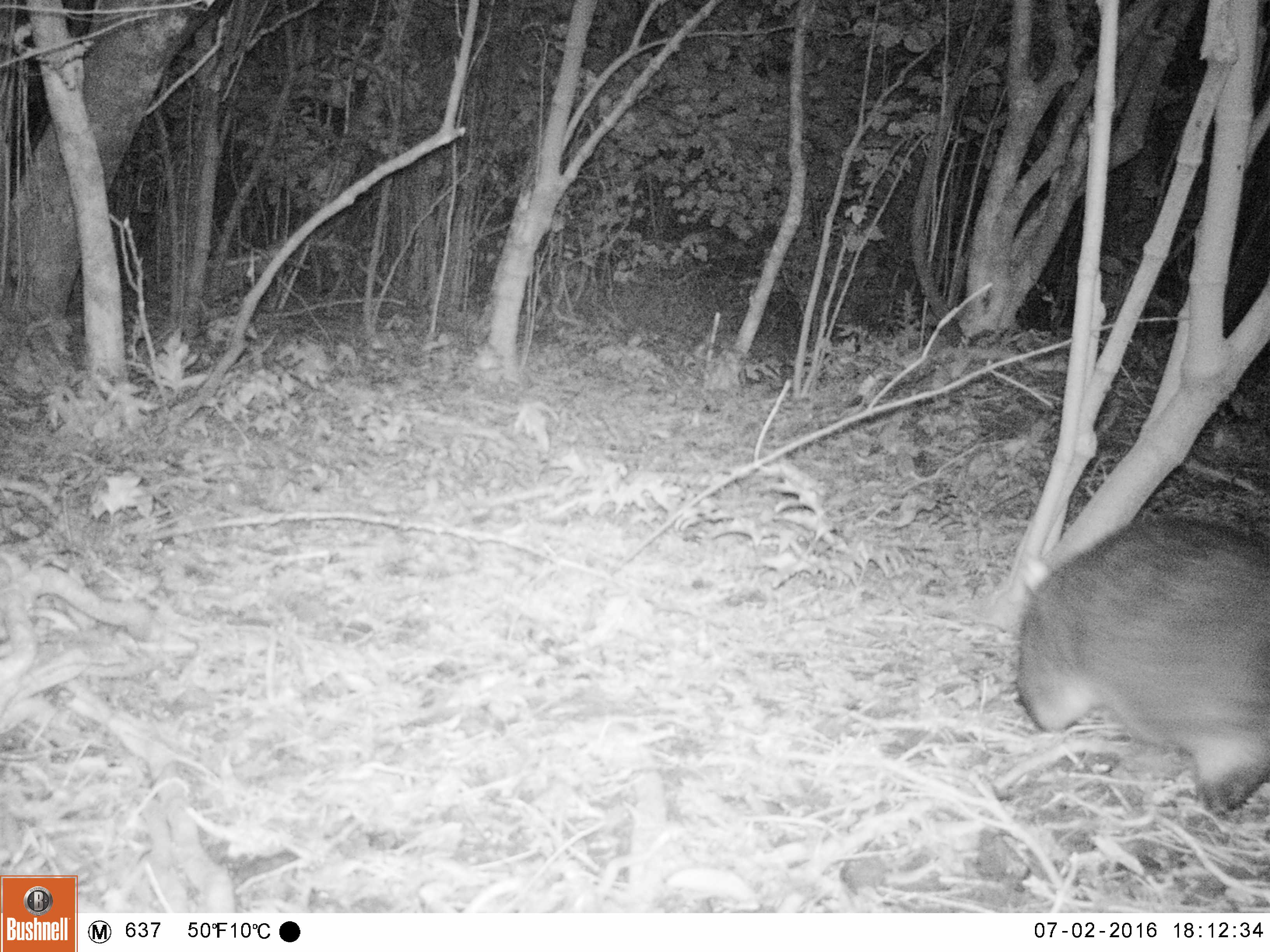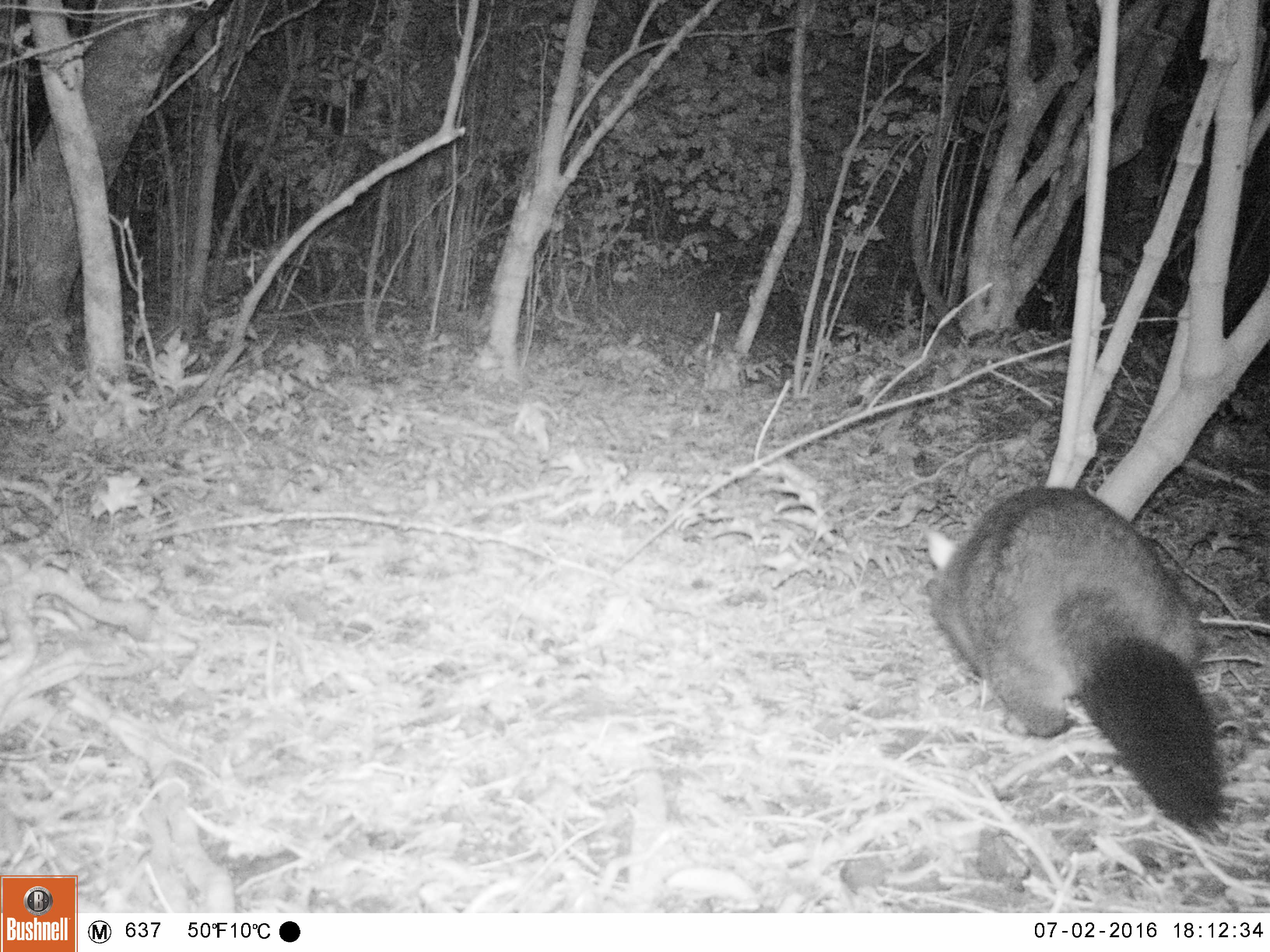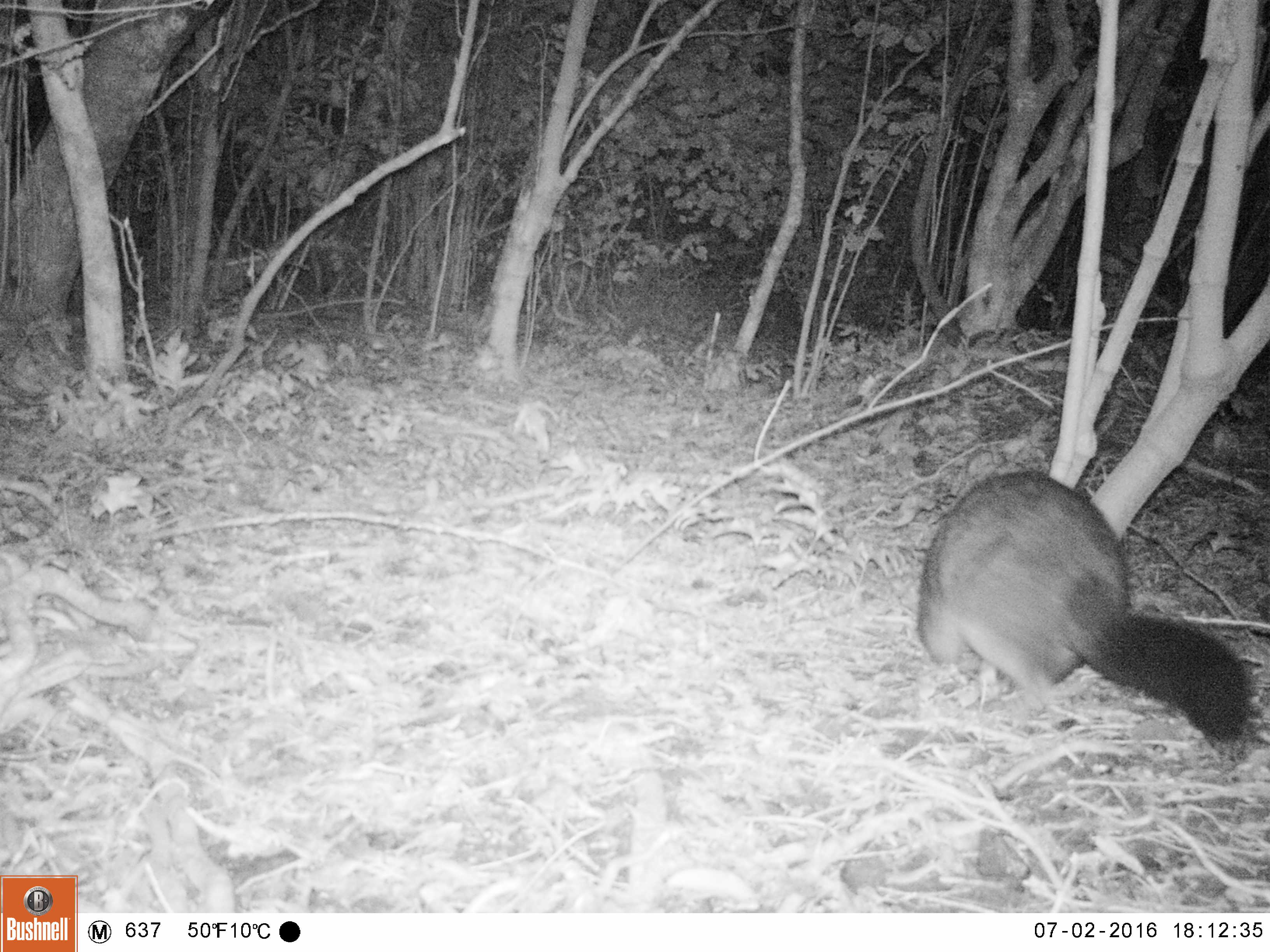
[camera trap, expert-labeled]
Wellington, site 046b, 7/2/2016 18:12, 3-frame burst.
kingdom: Animalia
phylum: Chordata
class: Mammalia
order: Didelphimorphia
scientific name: Didelphimorphia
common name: possum